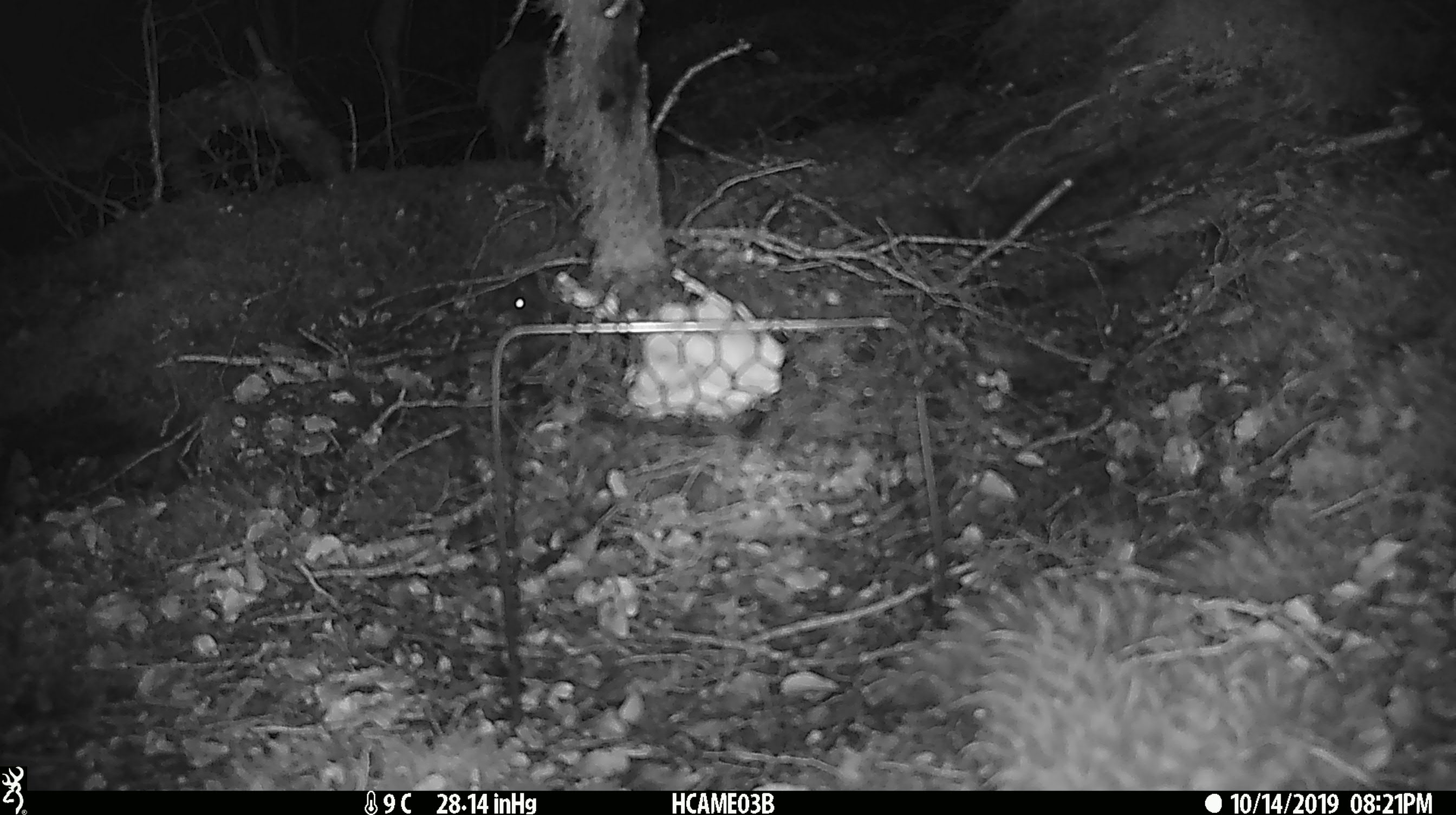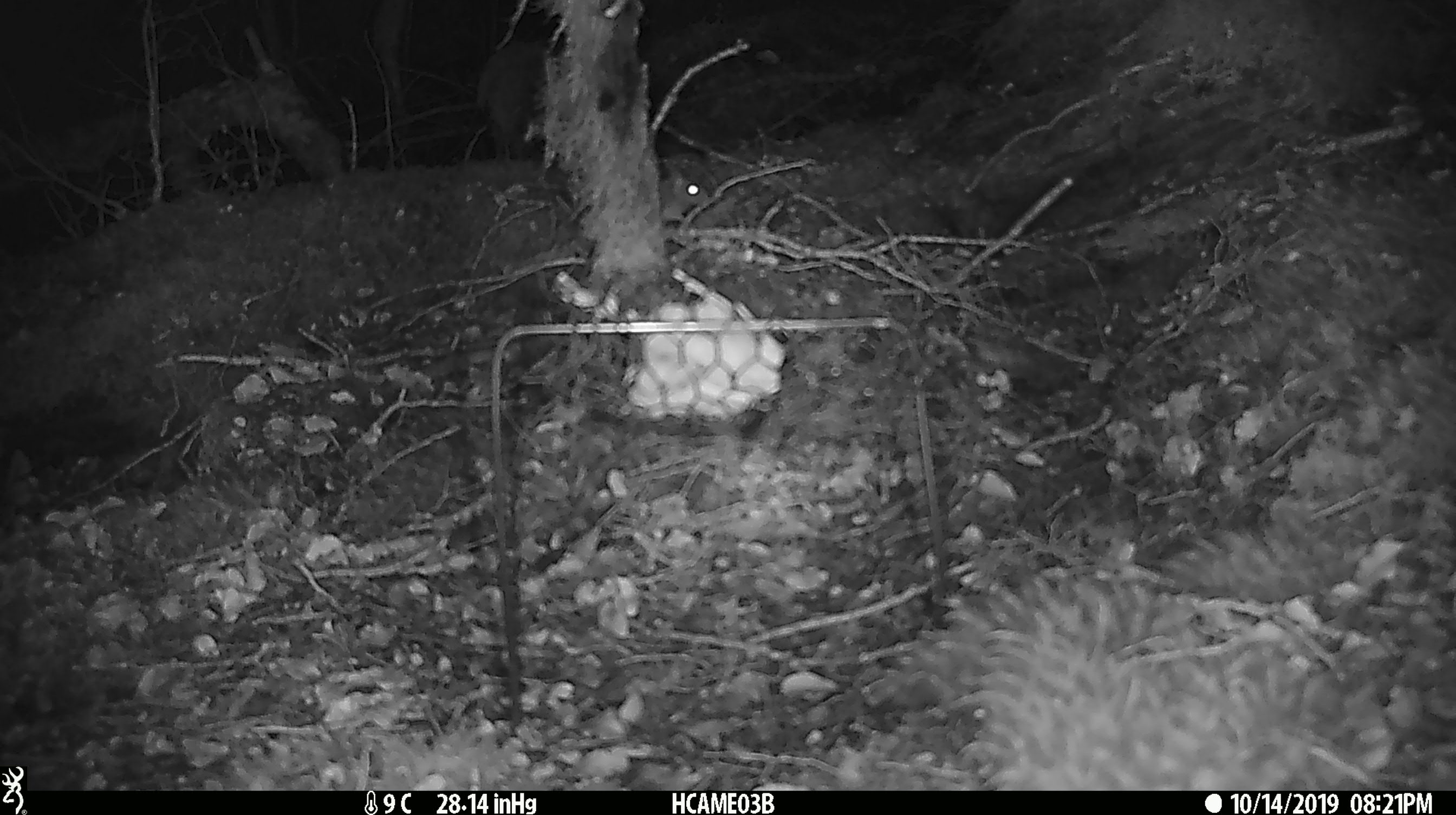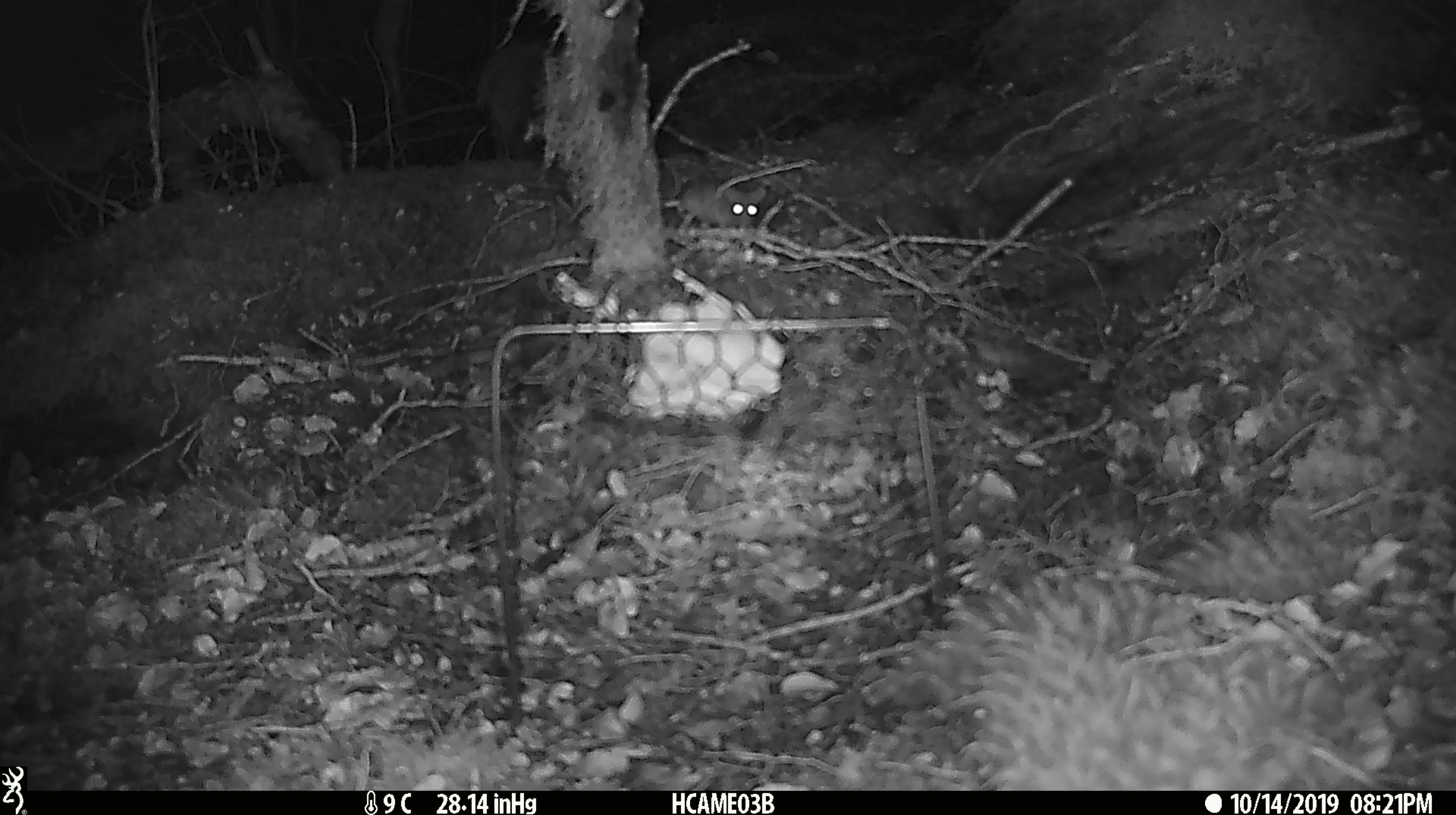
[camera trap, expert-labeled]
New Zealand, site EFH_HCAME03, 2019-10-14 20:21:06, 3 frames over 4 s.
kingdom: Animalia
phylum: Chordata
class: Mammalia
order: Rodentia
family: Muridae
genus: Mus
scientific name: Mus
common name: mouse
Mouse (Mus).